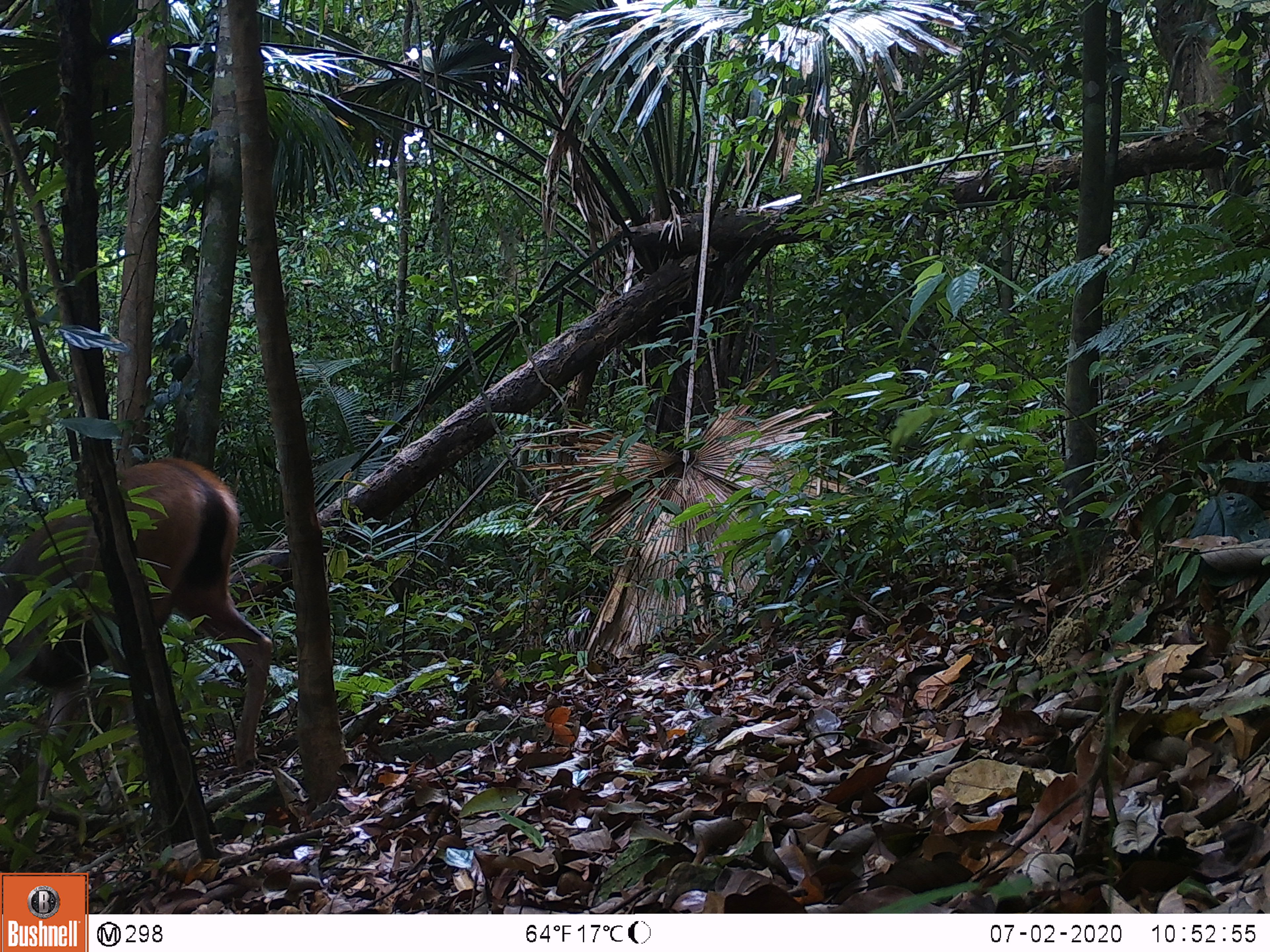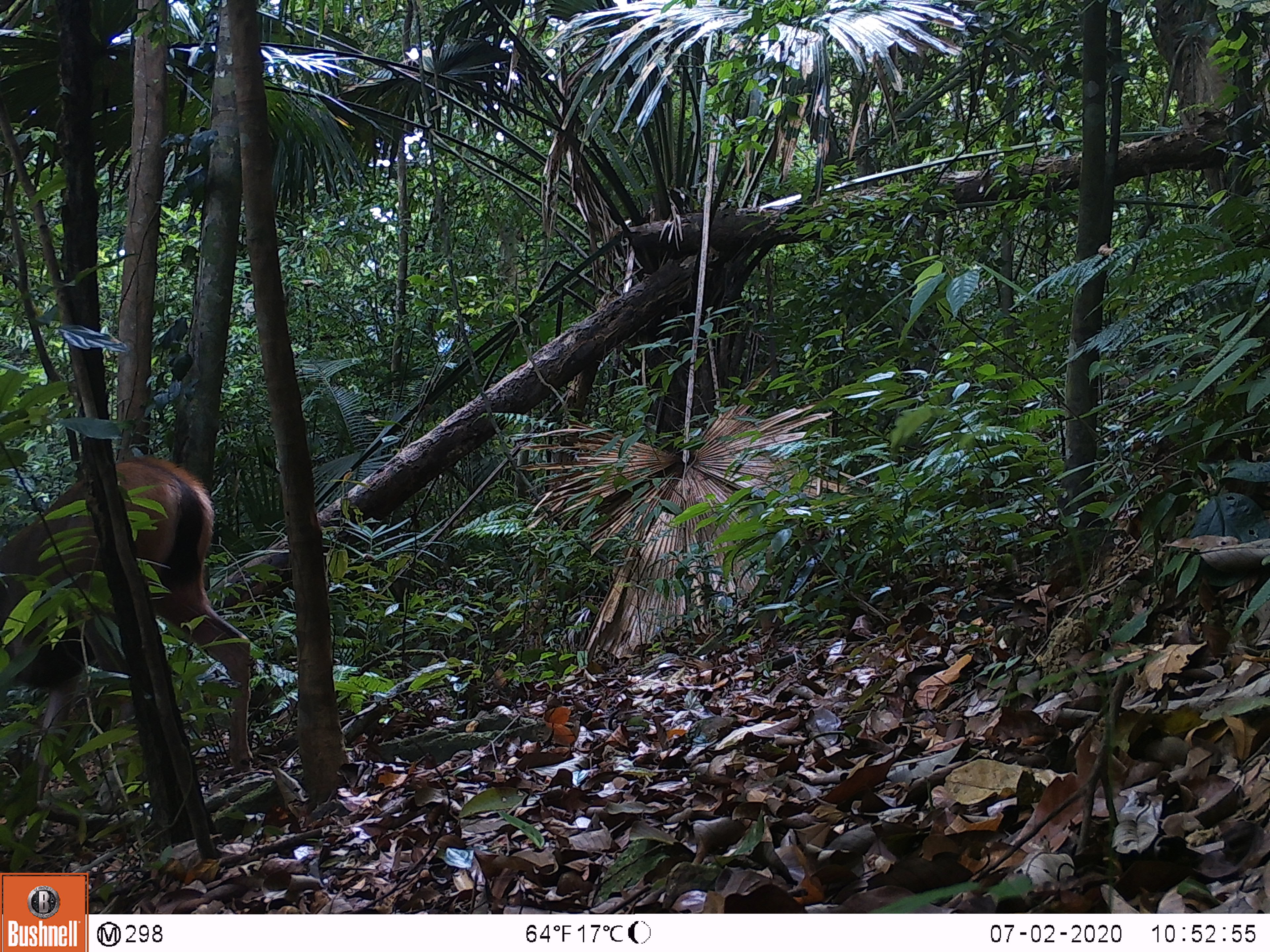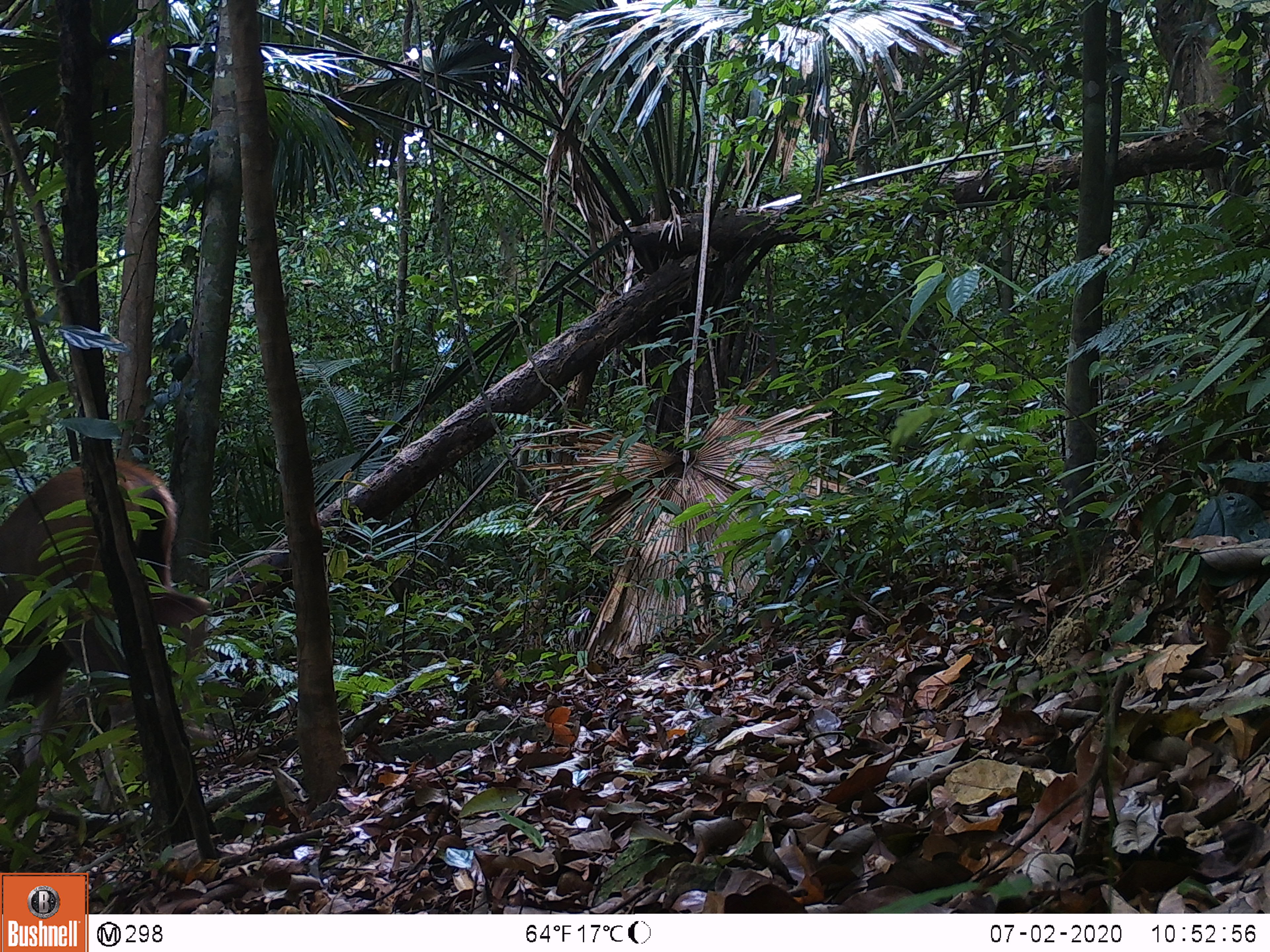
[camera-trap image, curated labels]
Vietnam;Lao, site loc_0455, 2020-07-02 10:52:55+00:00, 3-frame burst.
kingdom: Animalia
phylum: Chordata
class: Mammalia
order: Artiodactyla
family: Cervidae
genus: Rusa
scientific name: Rusa unicolor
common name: sambar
Sambar (Rusa unicolor). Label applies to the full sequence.